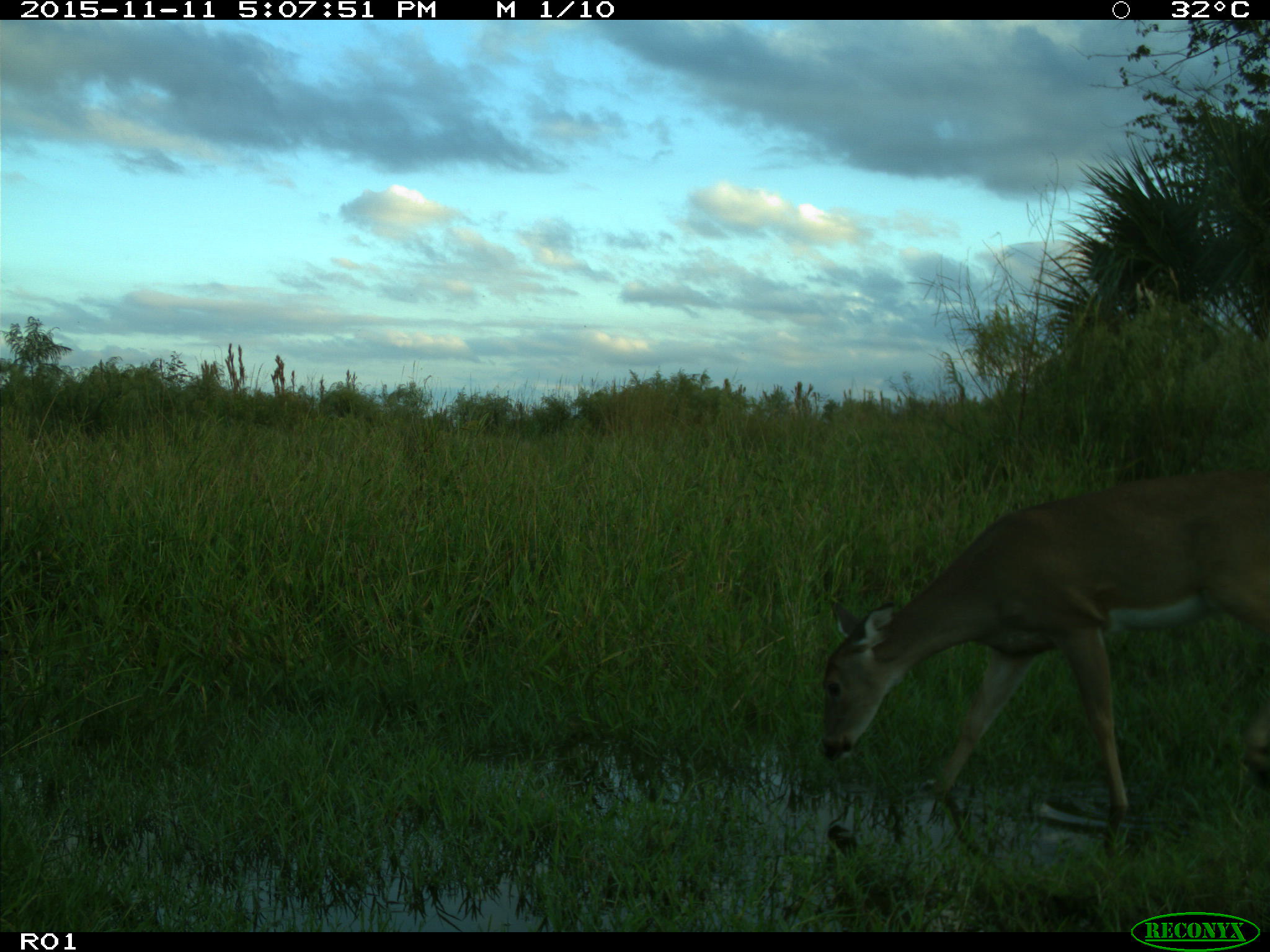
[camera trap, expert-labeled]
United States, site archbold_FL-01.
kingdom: Animalia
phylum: Chordata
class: Mammalia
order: Artiodactyla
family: Cervidae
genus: Odocoileus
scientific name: Odocoileus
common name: deer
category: unidentified deer